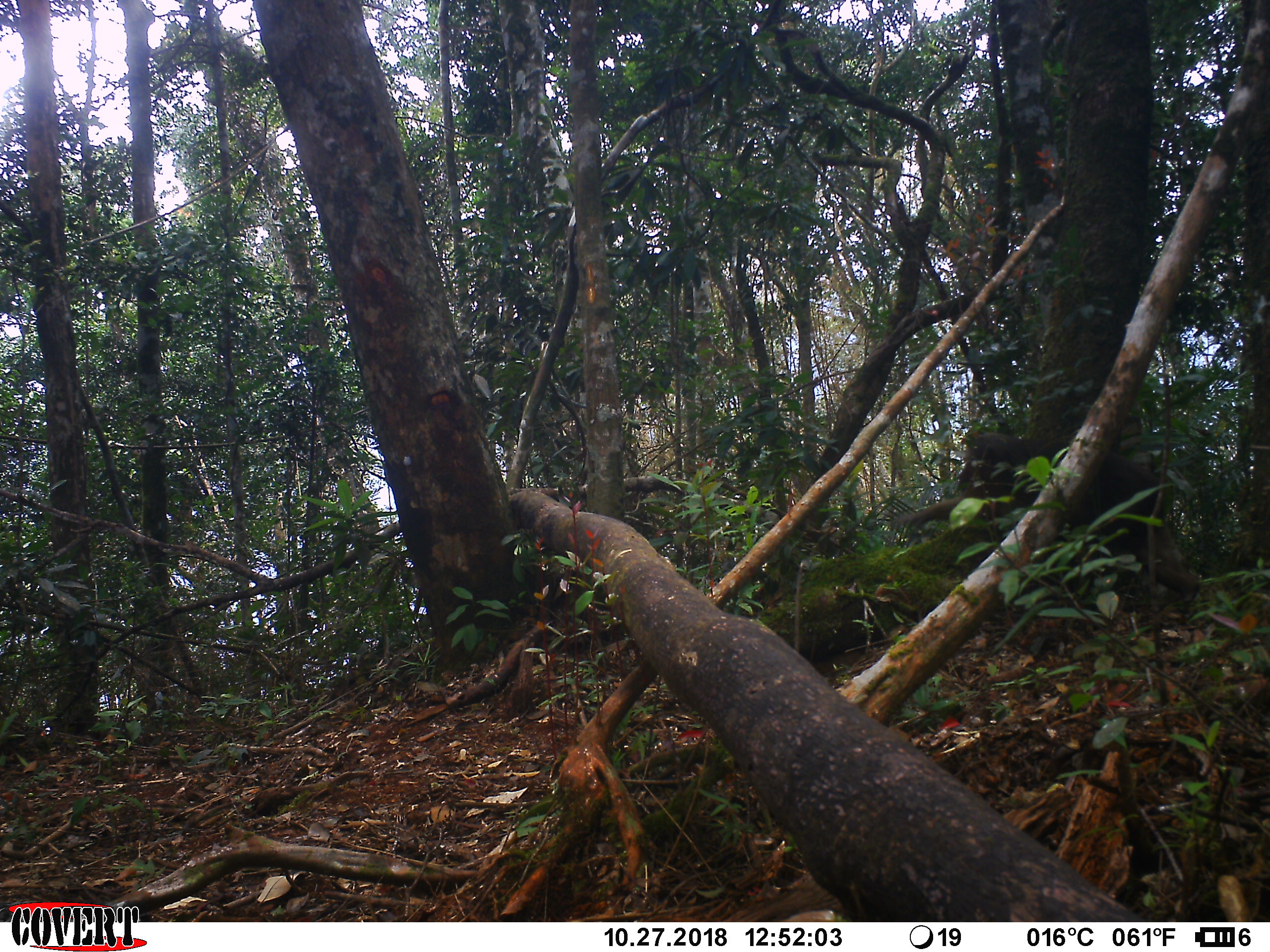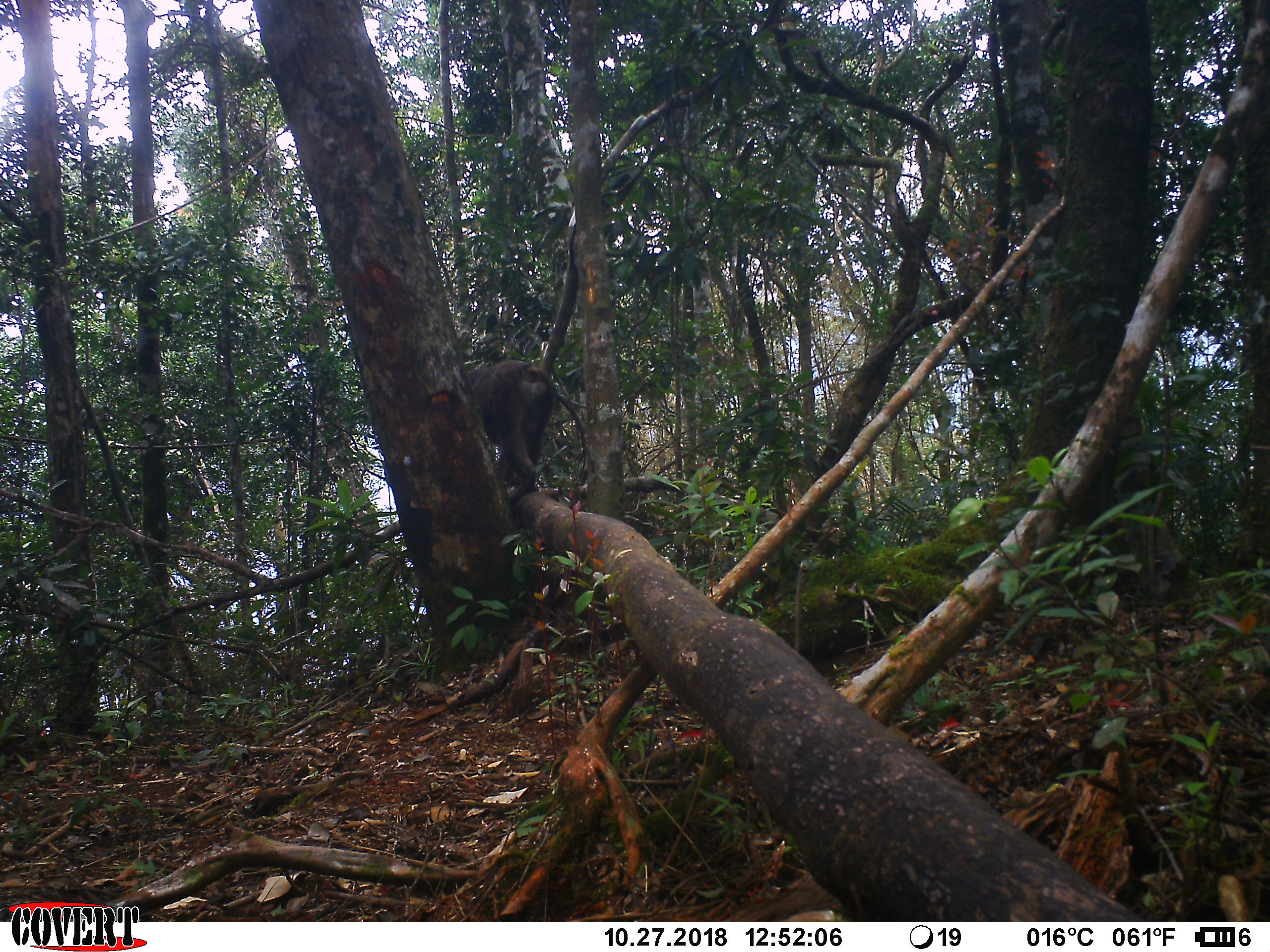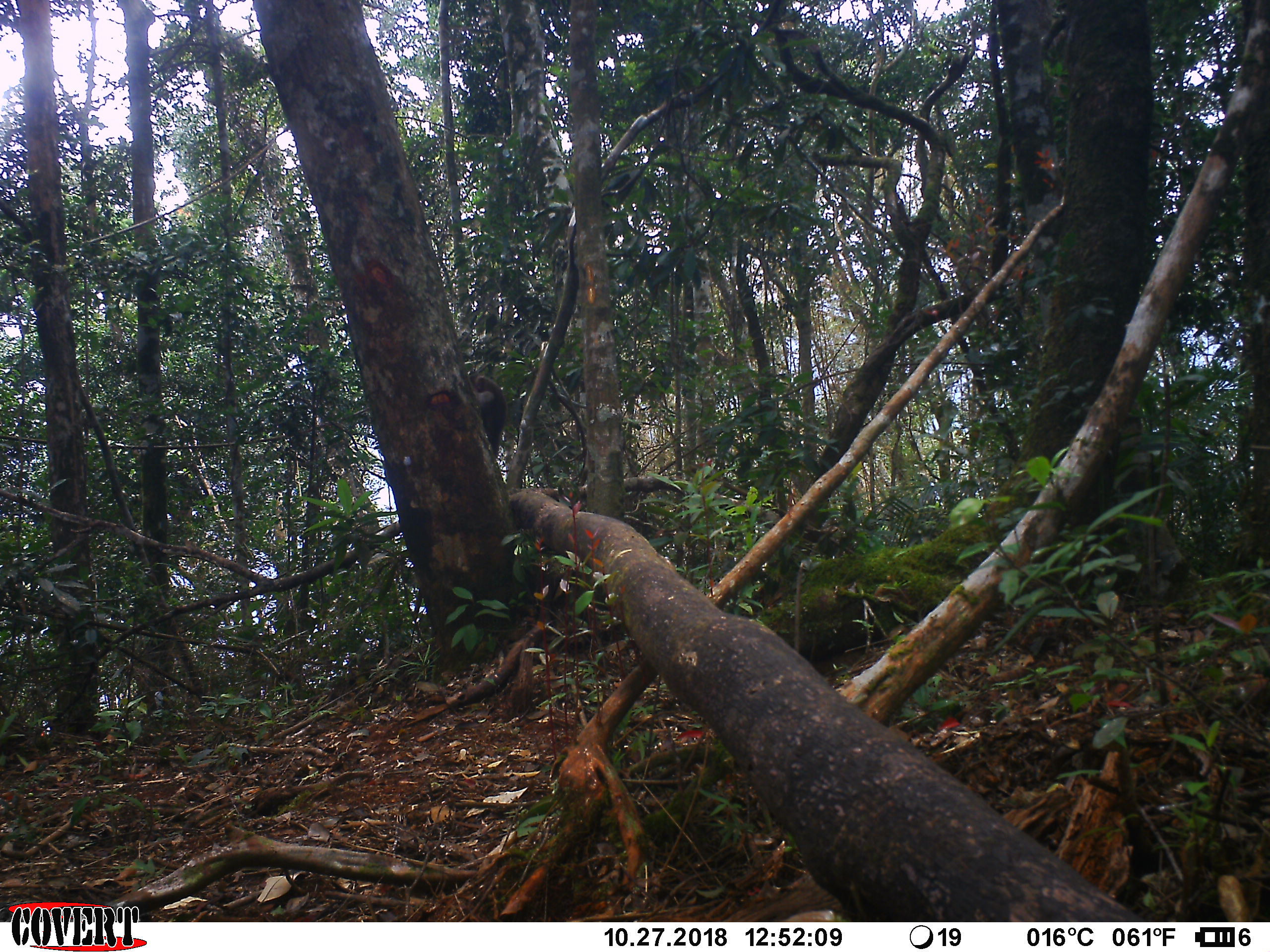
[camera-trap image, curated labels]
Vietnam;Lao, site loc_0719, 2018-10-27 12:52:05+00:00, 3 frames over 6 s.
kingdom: Animalia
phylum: Chordata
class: Mammalia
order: Primates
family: Cercopithecidae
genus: Macaca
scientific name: Macaca arctoides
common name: stump-tailed macaque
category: stump tailed macaque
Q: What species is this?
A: Stump tailed macaque (stump-tailed macaque) (Macaca arctoides).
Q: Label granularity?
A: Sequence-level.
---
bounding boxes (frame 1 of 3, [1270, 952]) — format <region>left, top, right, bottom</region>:
stump tailed macaque: <region>908, 432, 1199, 603</region>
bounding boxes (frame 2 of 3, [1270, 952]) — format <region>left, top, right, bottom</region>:
stump tailed macaque: <region>466, 359, 555, 506</region>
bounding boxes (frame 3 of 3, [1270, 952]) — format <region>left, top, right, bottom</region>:
stump tailed macaque: <region>470, 374, 507, 458</region>